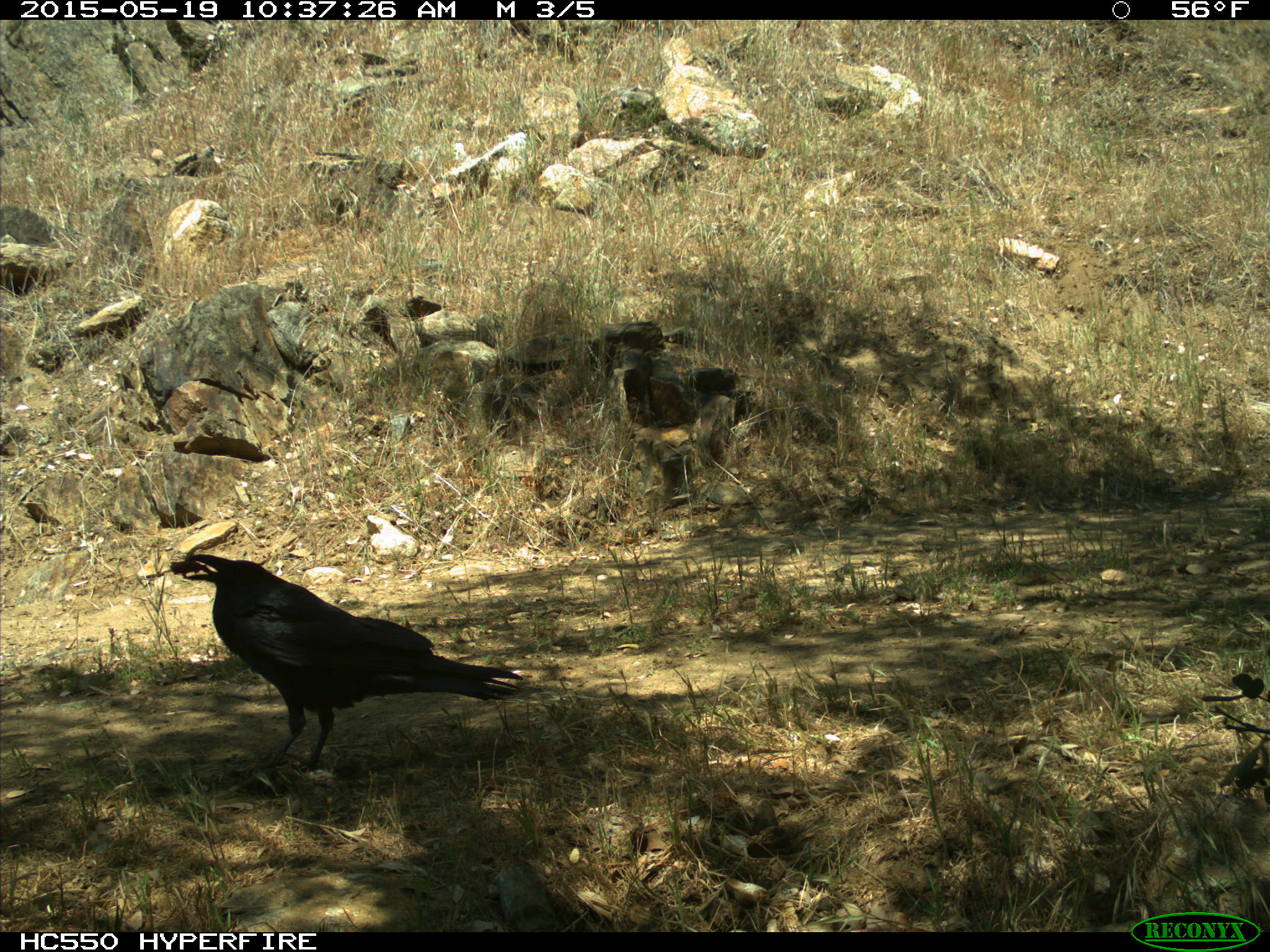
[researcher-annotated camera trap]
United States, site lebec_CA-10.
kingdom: Animalia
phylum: Chordata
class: Aves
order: Passeriformes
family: Corvidae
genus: Corvus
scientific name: Corvus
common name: crows and ravens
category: unidentified corvus